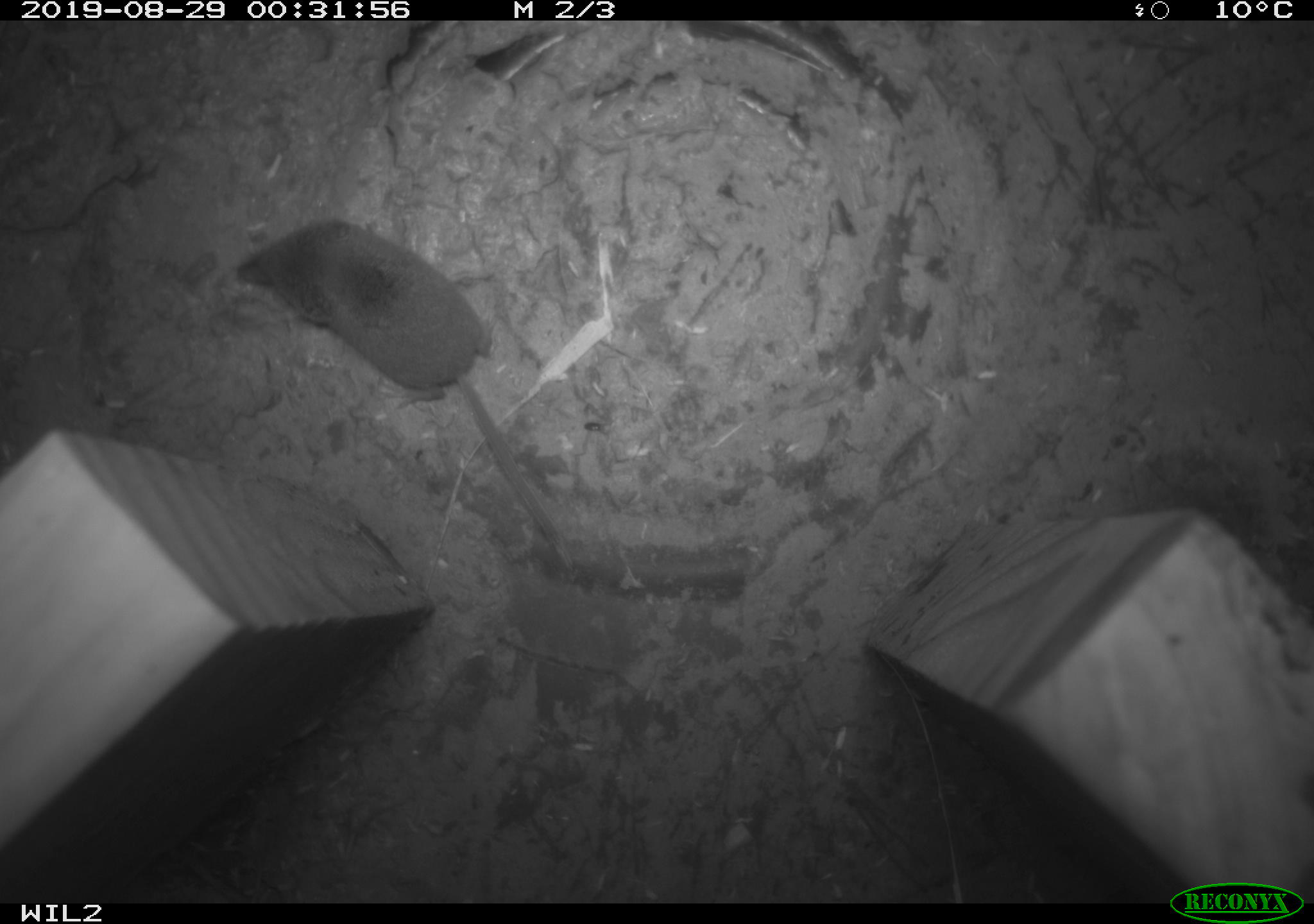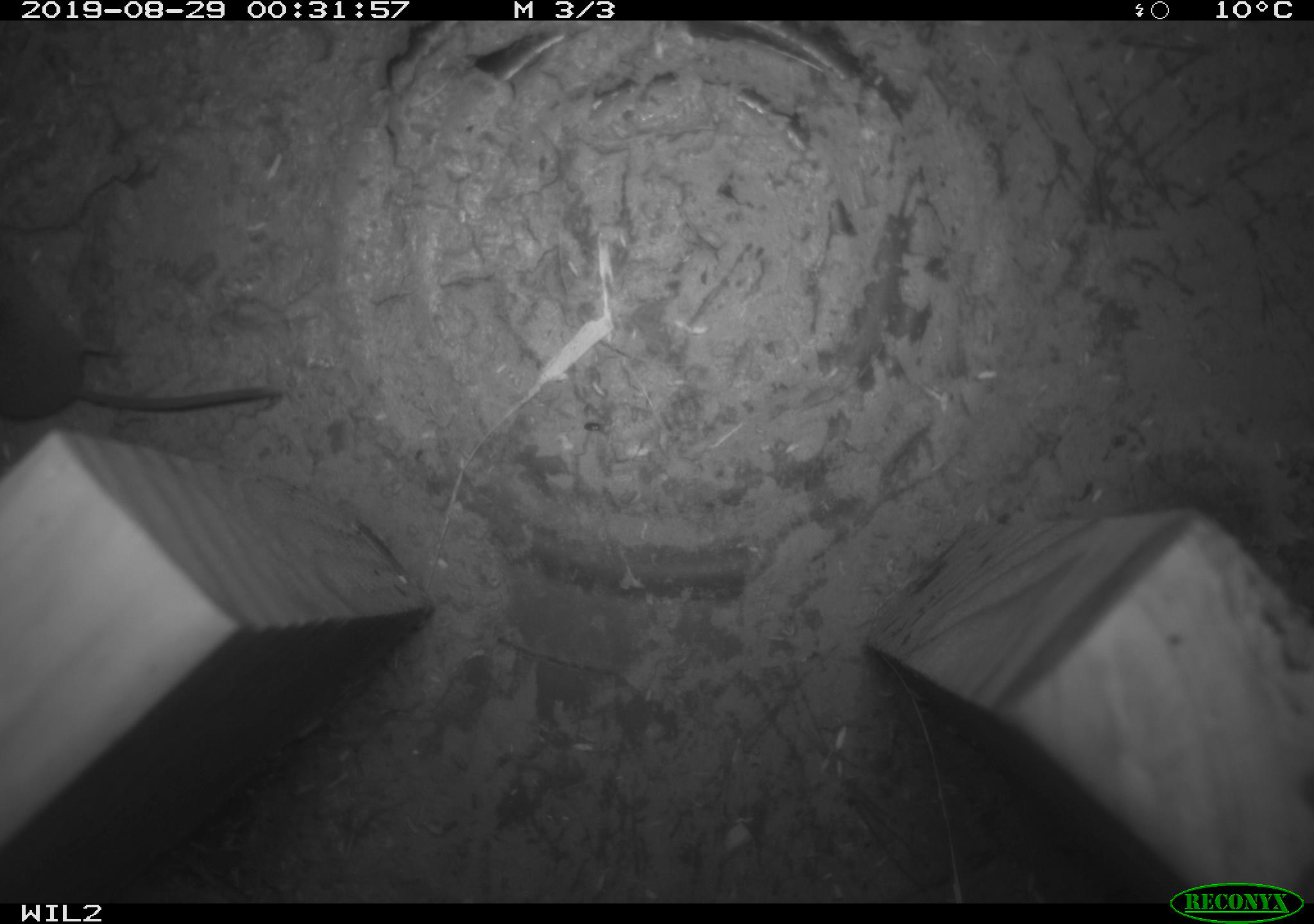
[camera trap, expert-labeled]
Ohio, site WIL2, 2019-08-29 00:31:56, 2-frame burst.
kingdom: Animalia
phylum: Chordata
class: Mammalia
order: Eulipotyphla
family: Soricidae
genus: Sorex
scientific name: Sorex cinereus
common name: masked shrew